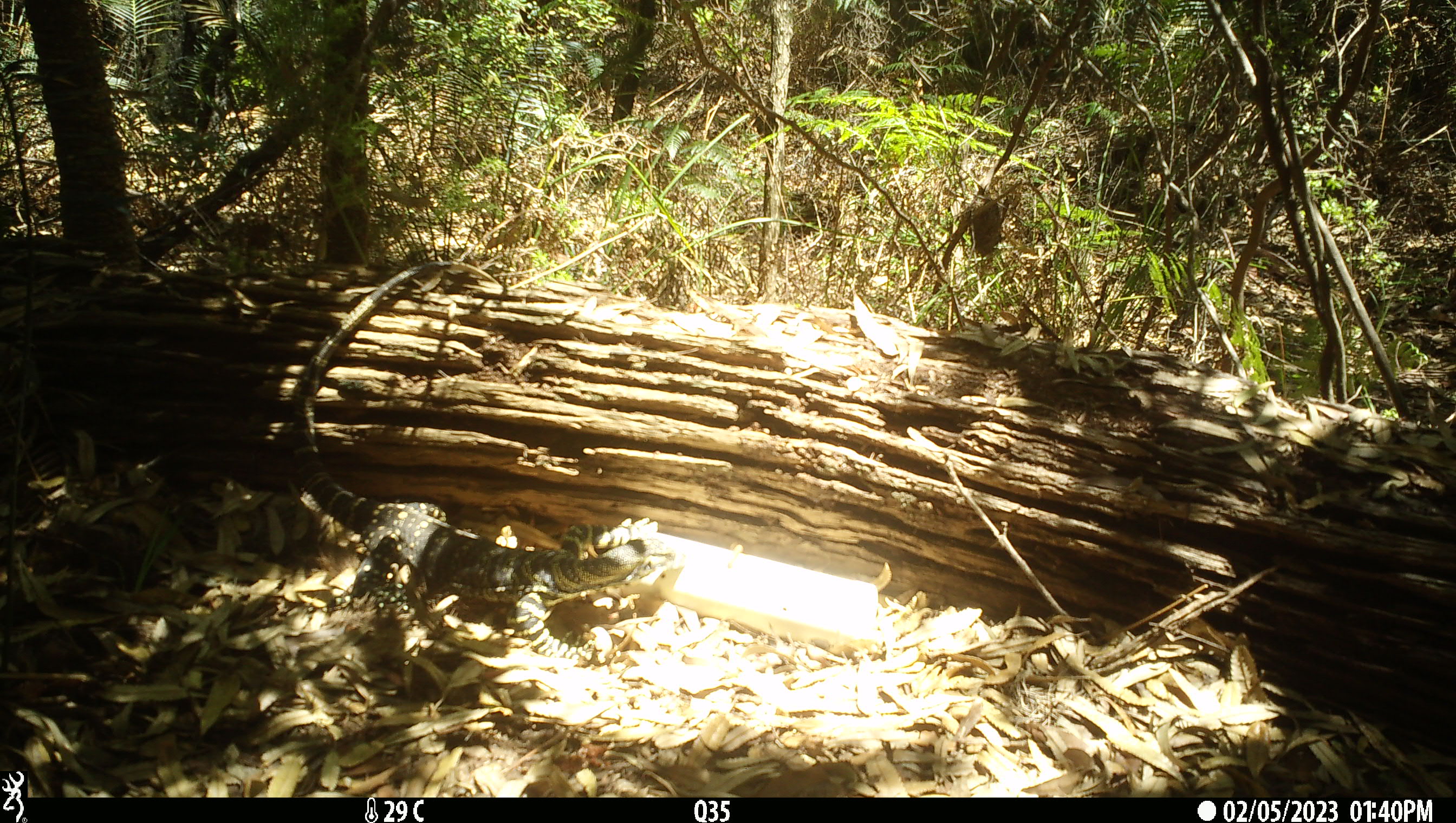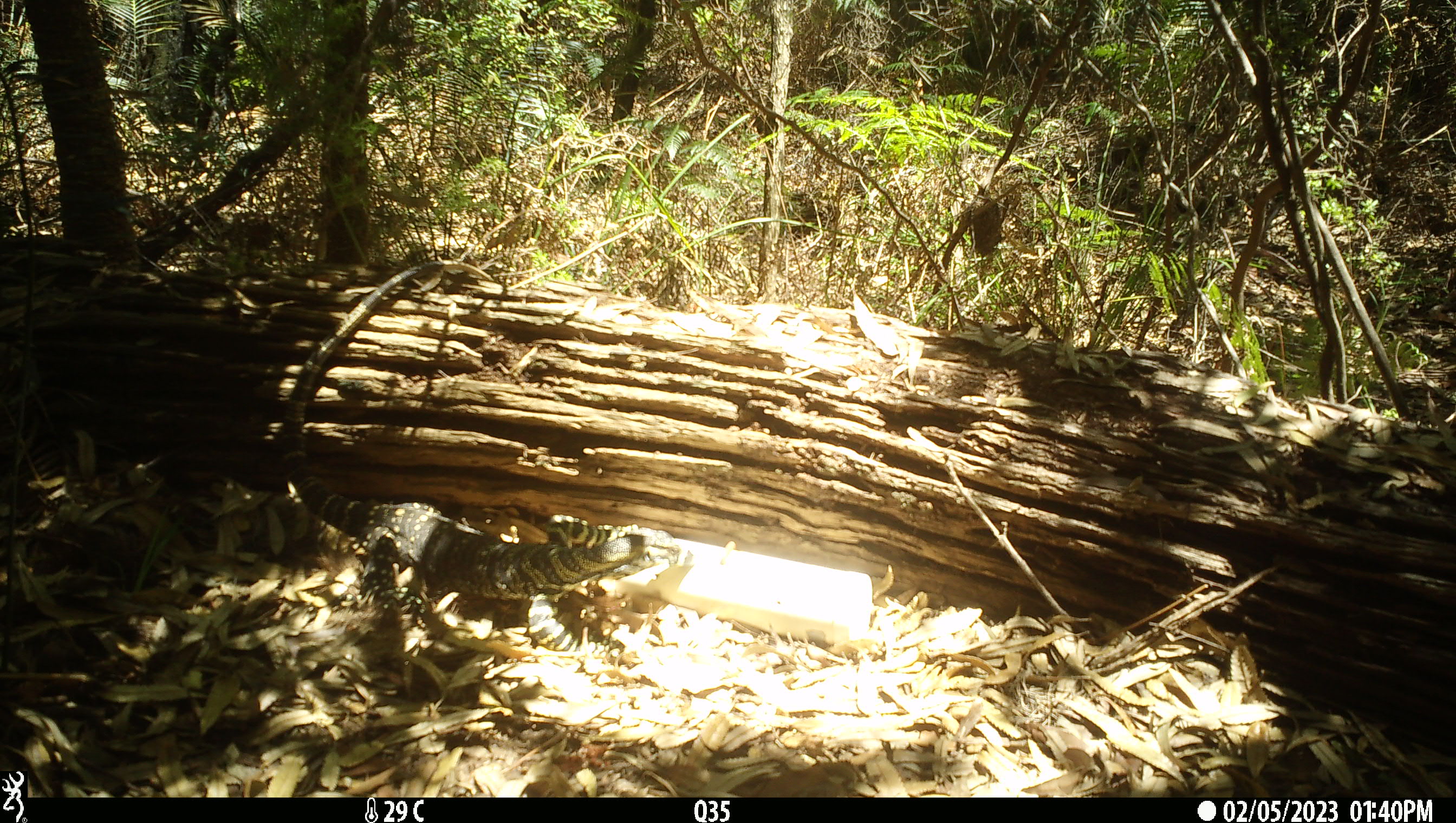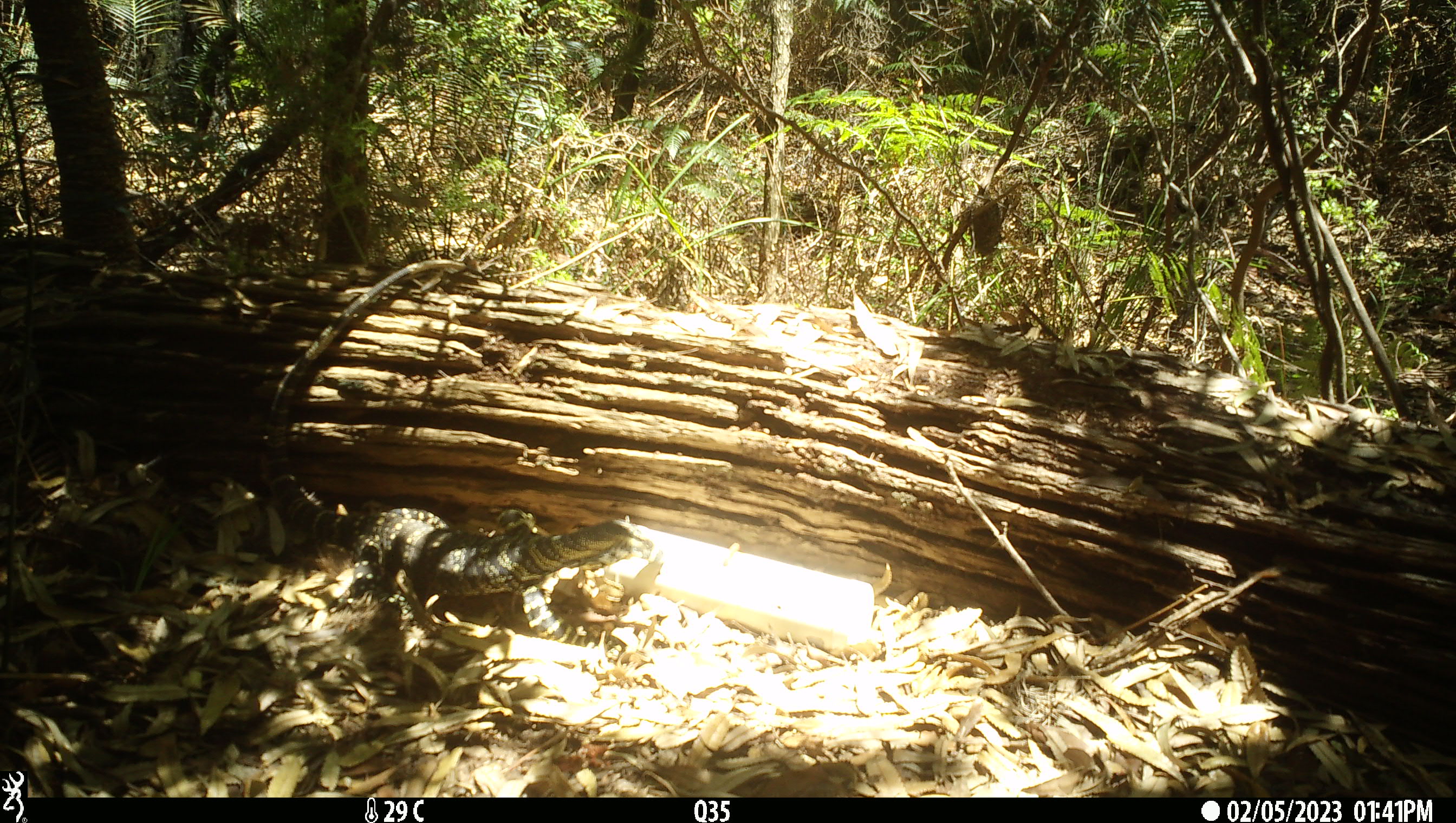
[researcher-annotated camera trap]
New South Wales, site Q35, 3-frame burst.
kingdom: Animalia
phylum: Chordata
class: Reptilia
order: Squamata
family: Varanidae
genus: Varanus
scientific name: Varanus varius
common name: lace monitor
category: goanna